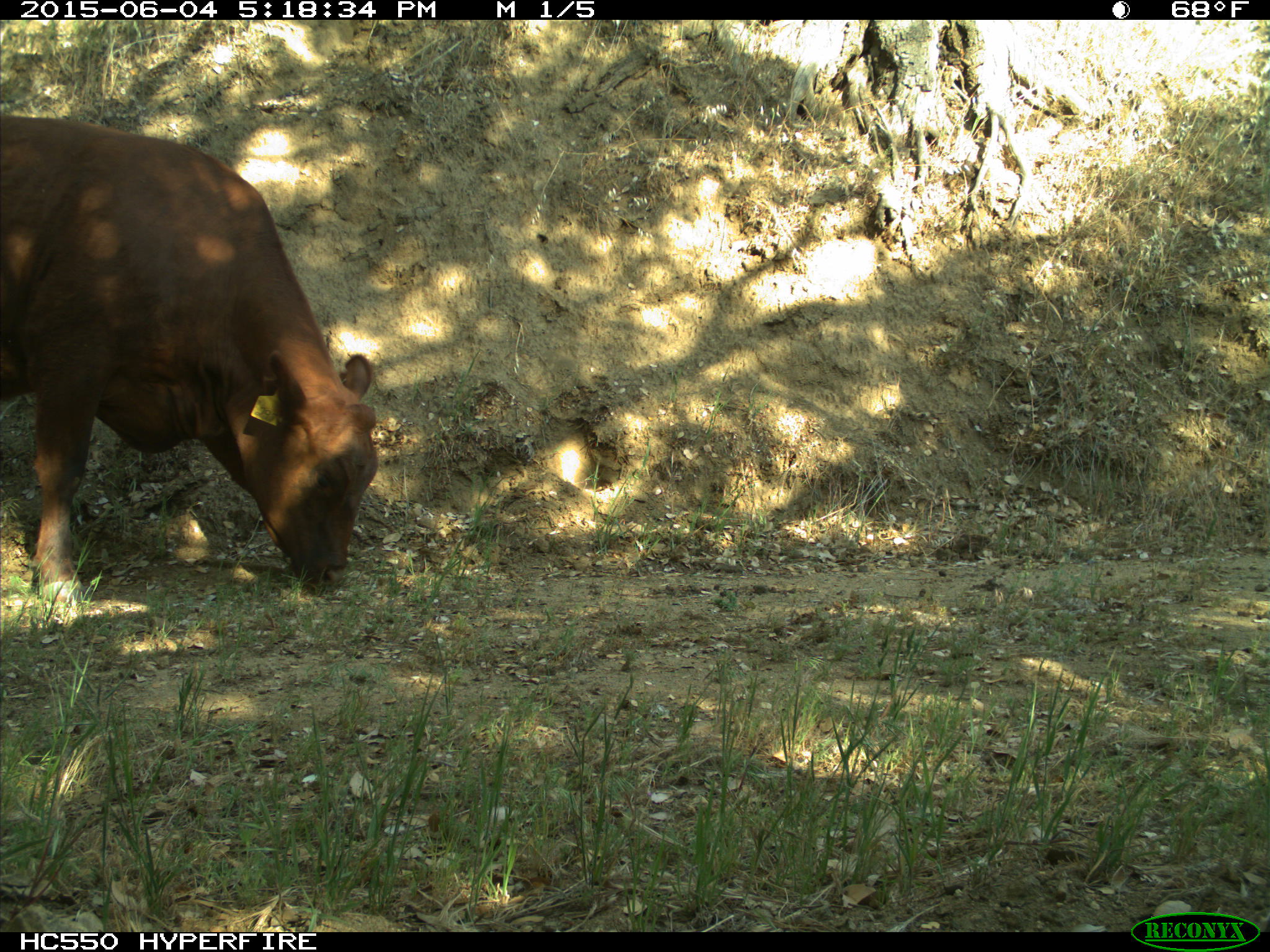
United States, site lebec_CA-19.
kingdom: Animalia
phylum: Chordata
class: Mammalia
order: Artiodactyla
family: Bovidae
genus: Bos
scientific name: Bos taurus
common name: domestic cow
Bos taurus (domestic cow).